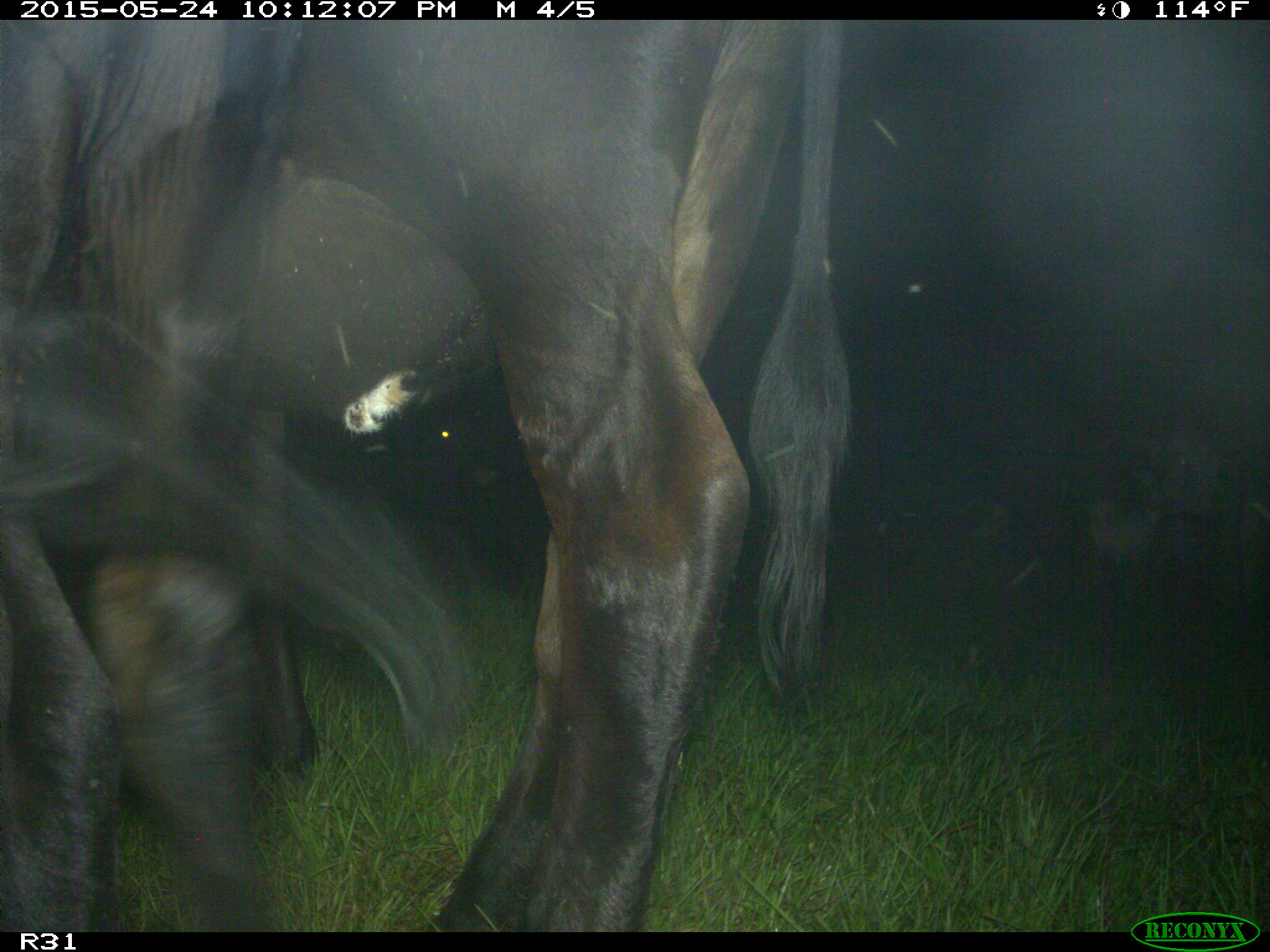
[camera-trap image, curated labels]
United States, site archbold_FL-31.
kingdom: Animalia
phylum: Chordata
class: Mammalia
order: Artiodactyla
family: Bovidae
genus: Bos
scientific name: Bos taurus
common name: domestic cow